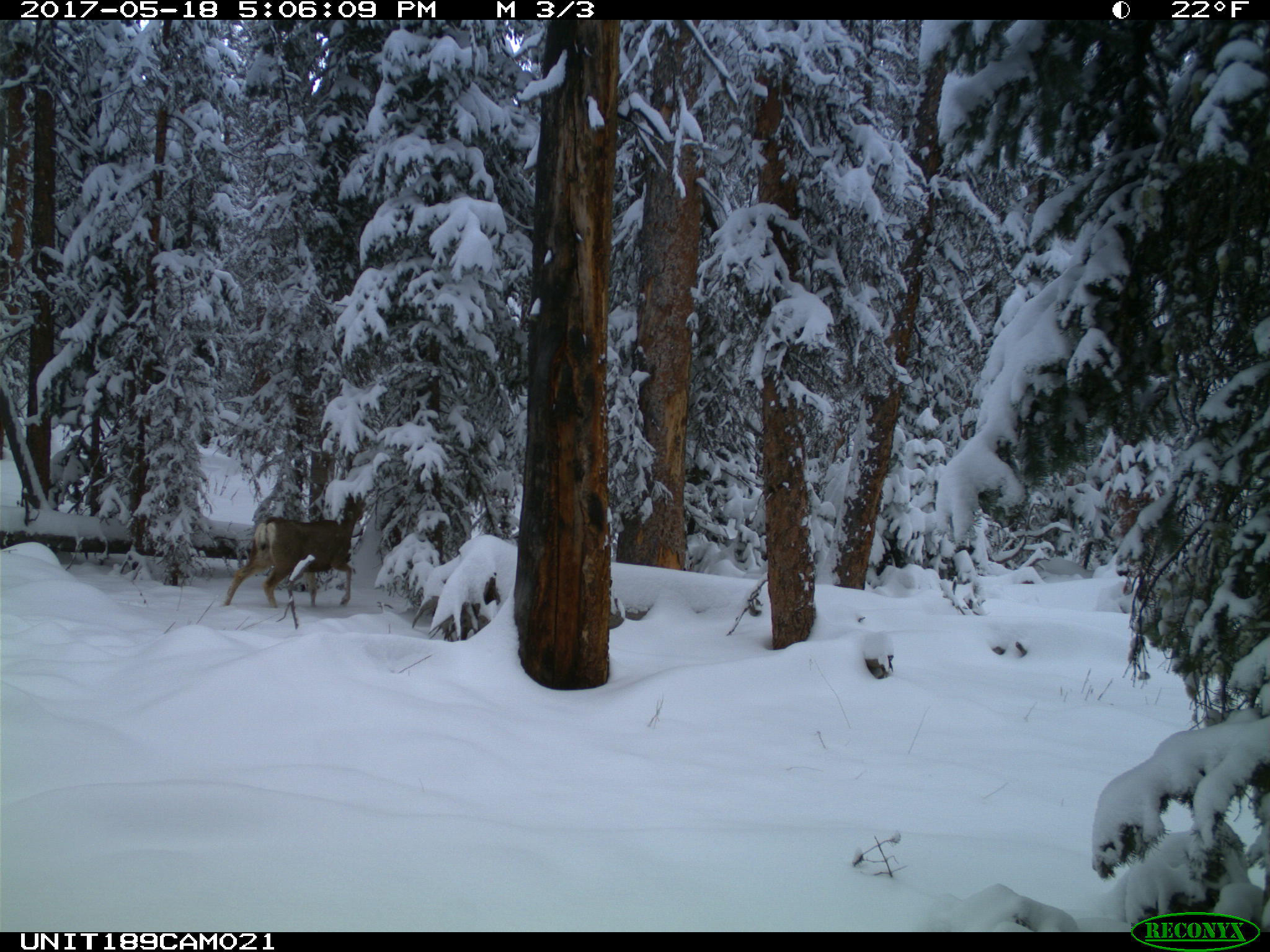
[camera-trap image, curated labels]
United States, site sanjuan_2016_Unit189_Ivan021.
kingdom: Animalia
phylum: Chordata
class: Mammalia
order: Artiodactyla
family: Cervidae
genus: Odocoileus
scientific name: Odocoileus hemionus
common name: mule deer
Odocoileus hemionus (mule deer).